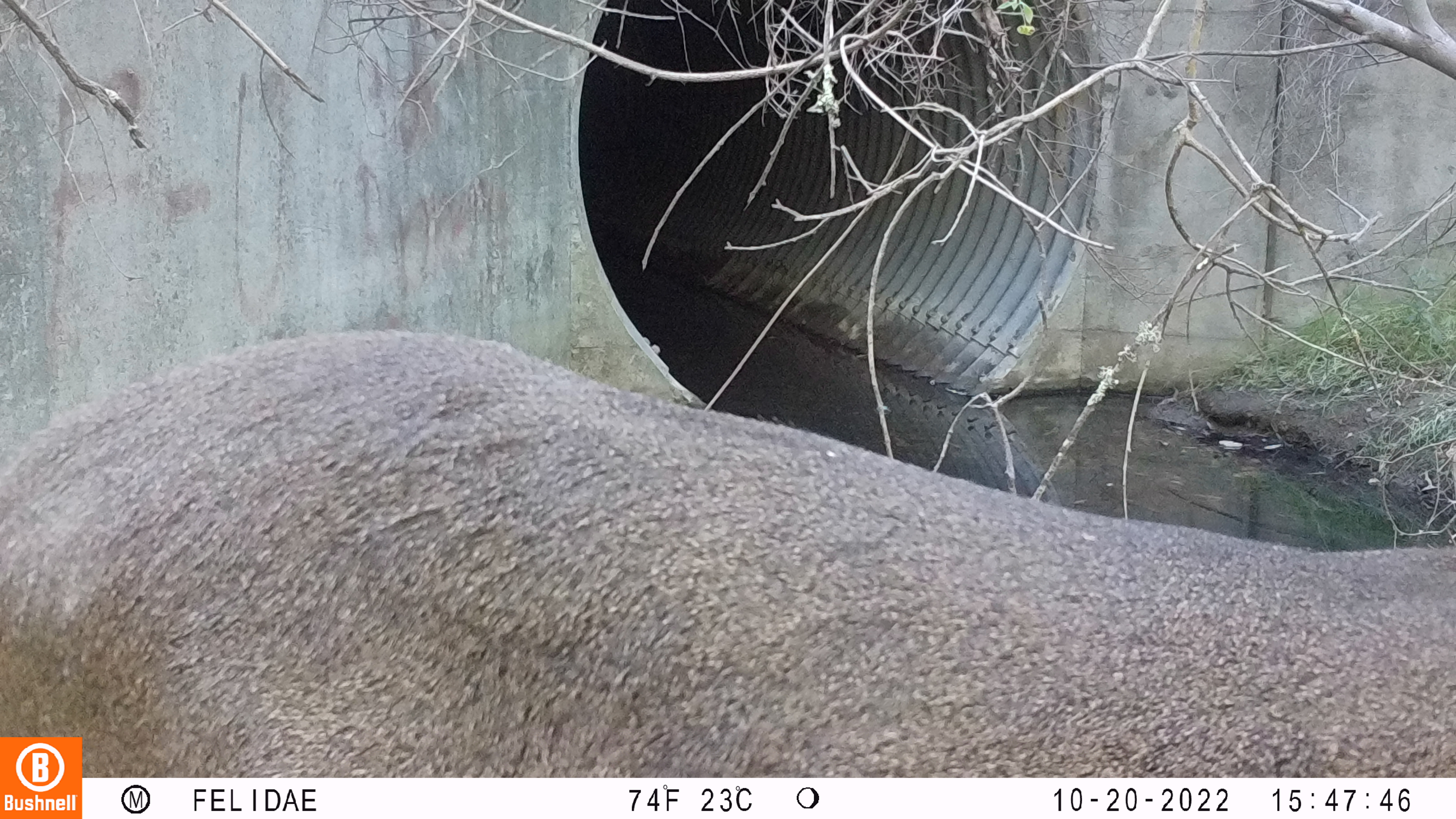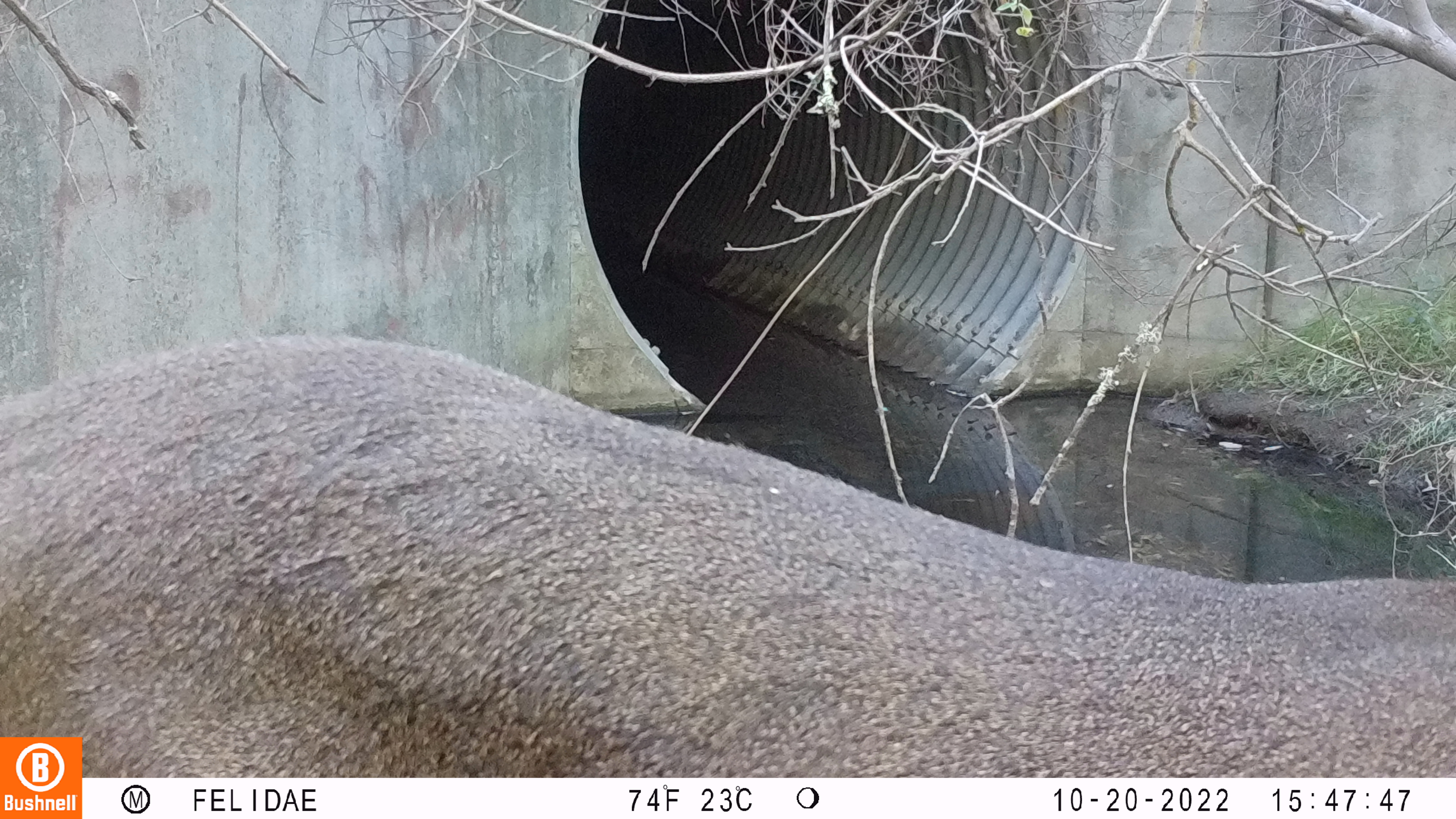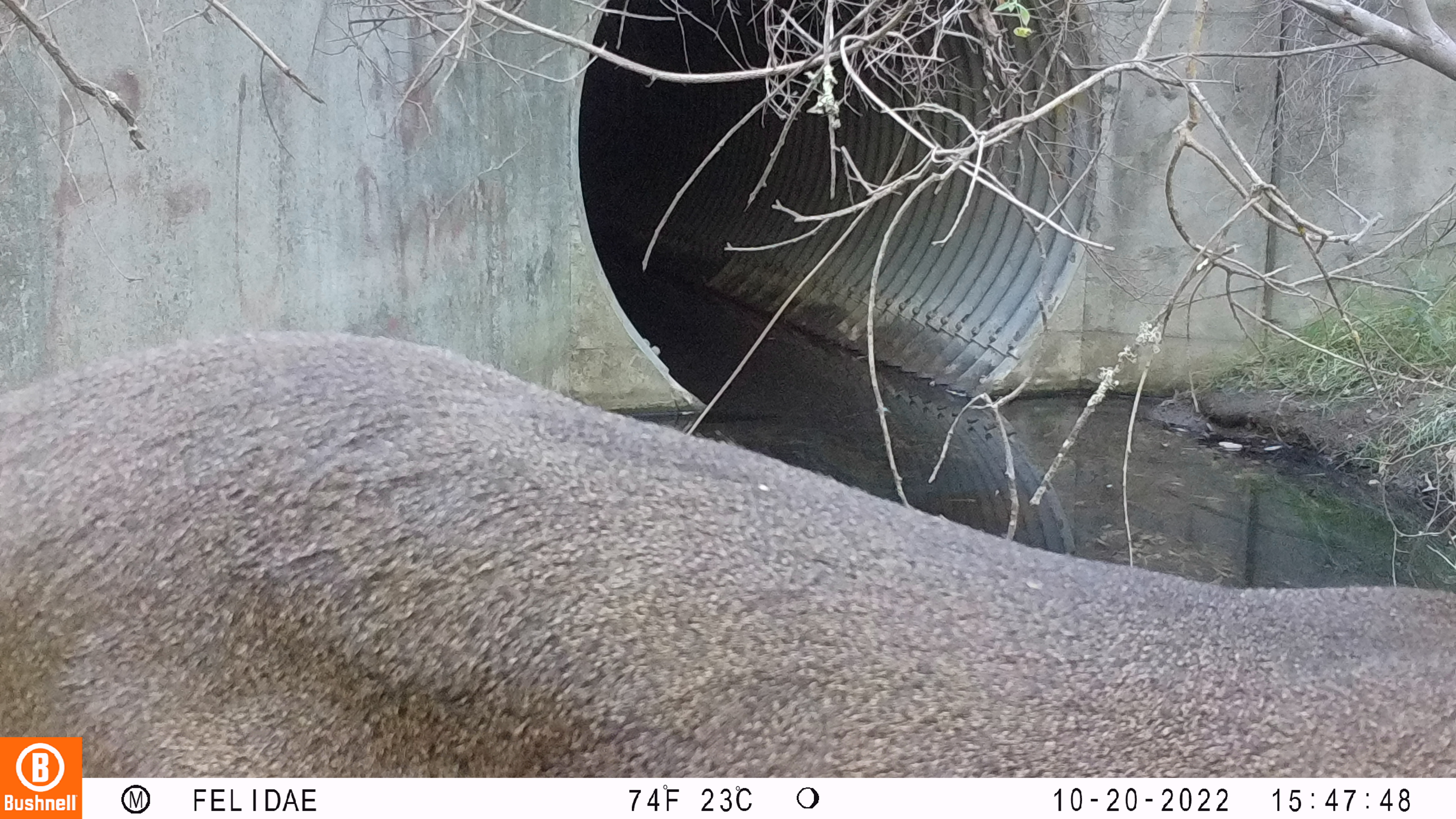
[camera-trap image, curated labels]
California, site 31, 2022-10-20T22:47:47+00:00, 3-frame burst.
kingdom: Animalia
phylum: Chordata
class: Mammalia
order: Artiodactyla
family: Cervidae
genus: Odocoileus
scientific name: Odocoileus hemionus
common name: mule deer